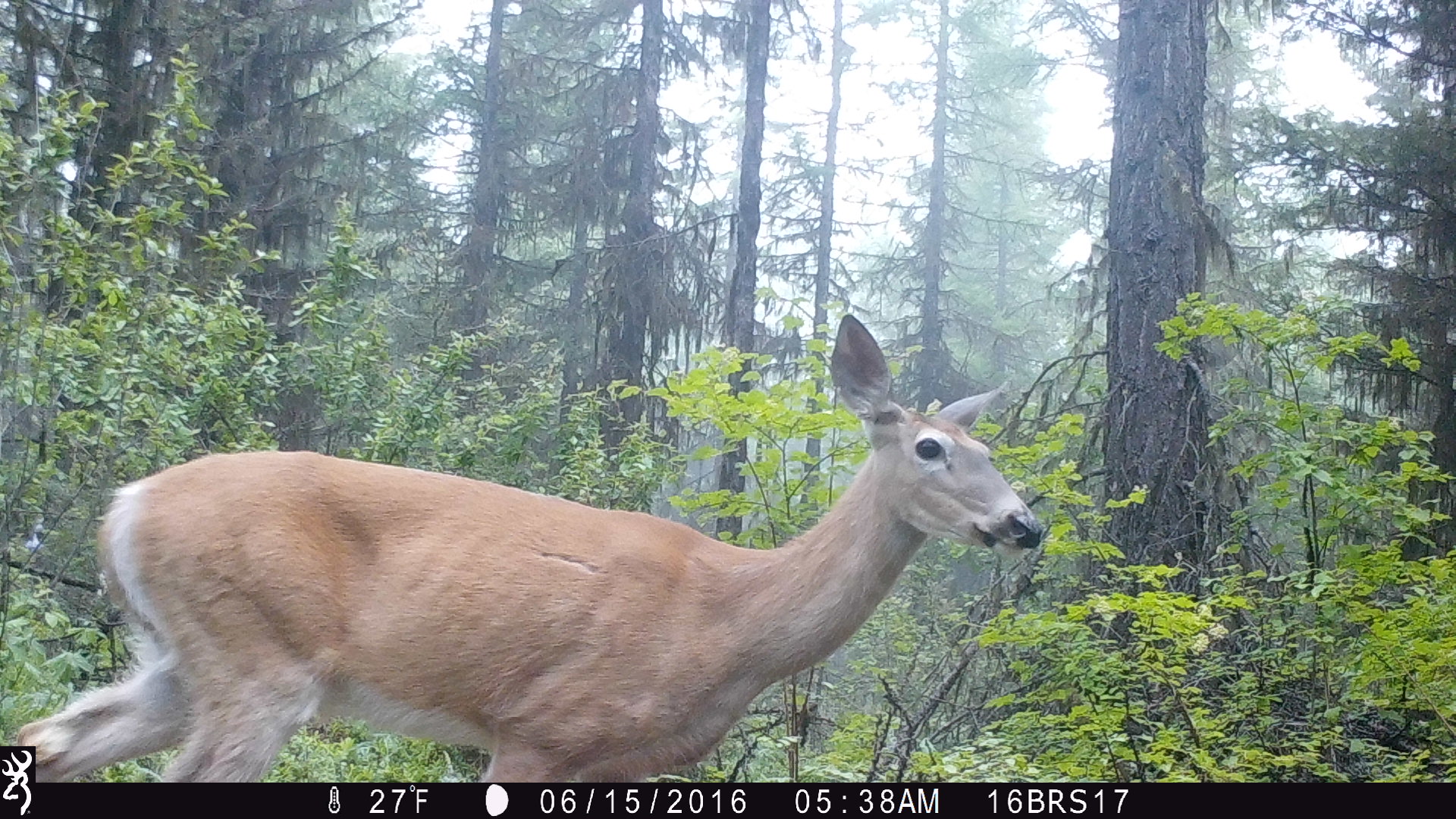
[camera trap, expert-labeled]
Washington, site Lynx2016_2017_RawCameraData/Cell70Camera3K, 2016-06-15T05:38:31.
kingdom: Animalia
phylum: Chordata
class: Mammalia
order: Artiodactyla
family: Cervidae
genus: Odocoileus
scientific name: Odocoileus virginianus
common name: white-tailed deer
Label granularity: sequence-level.